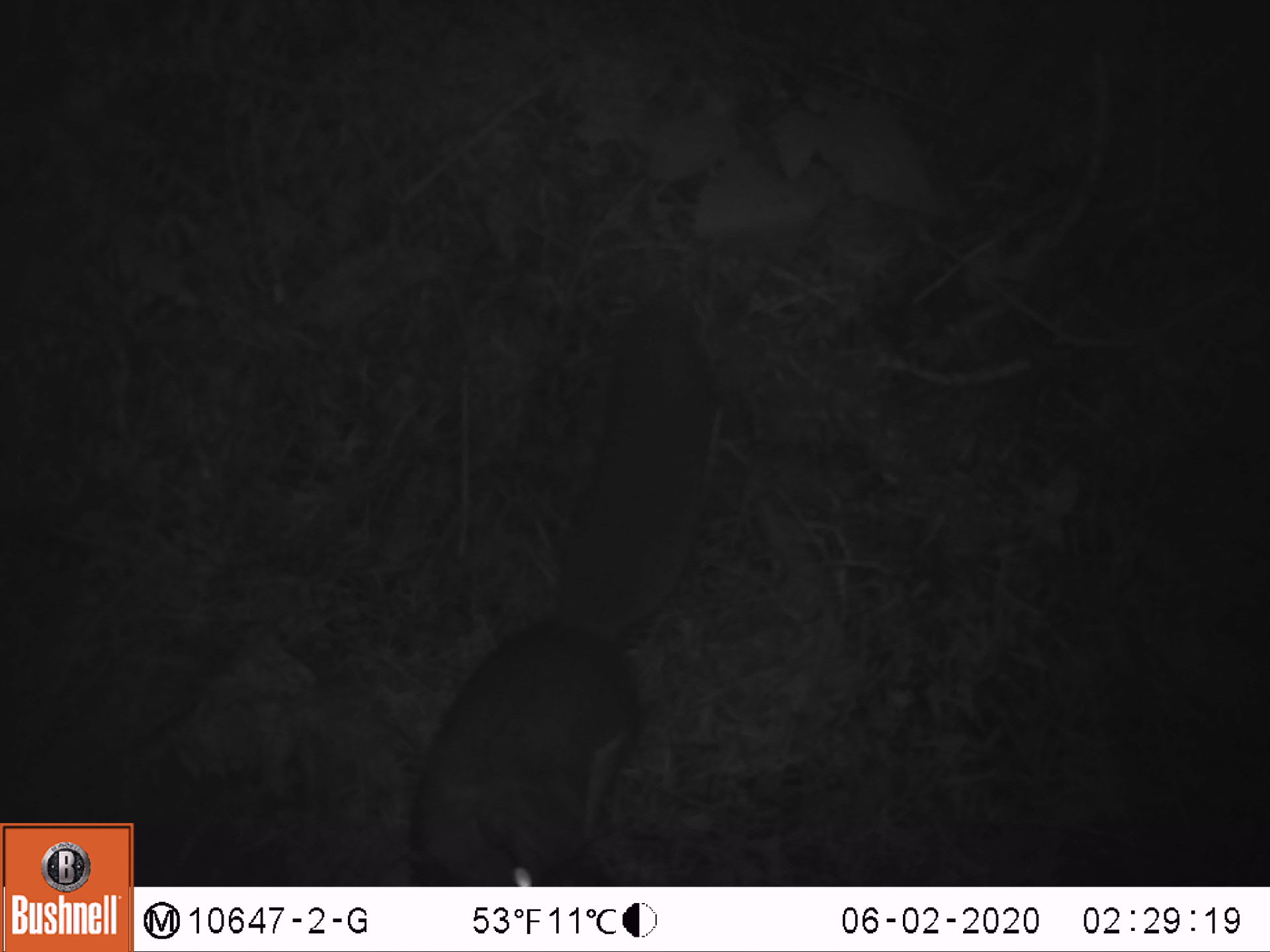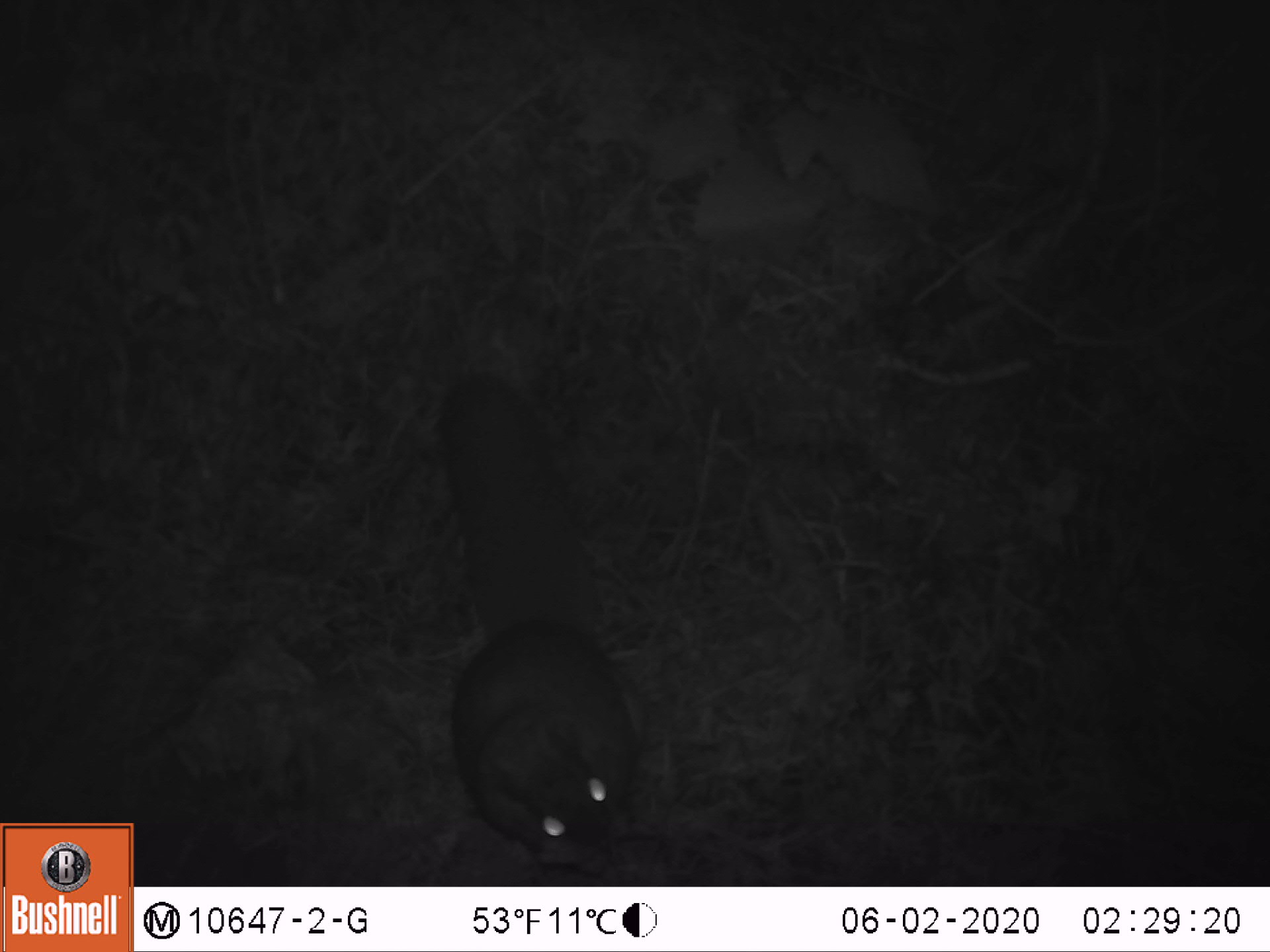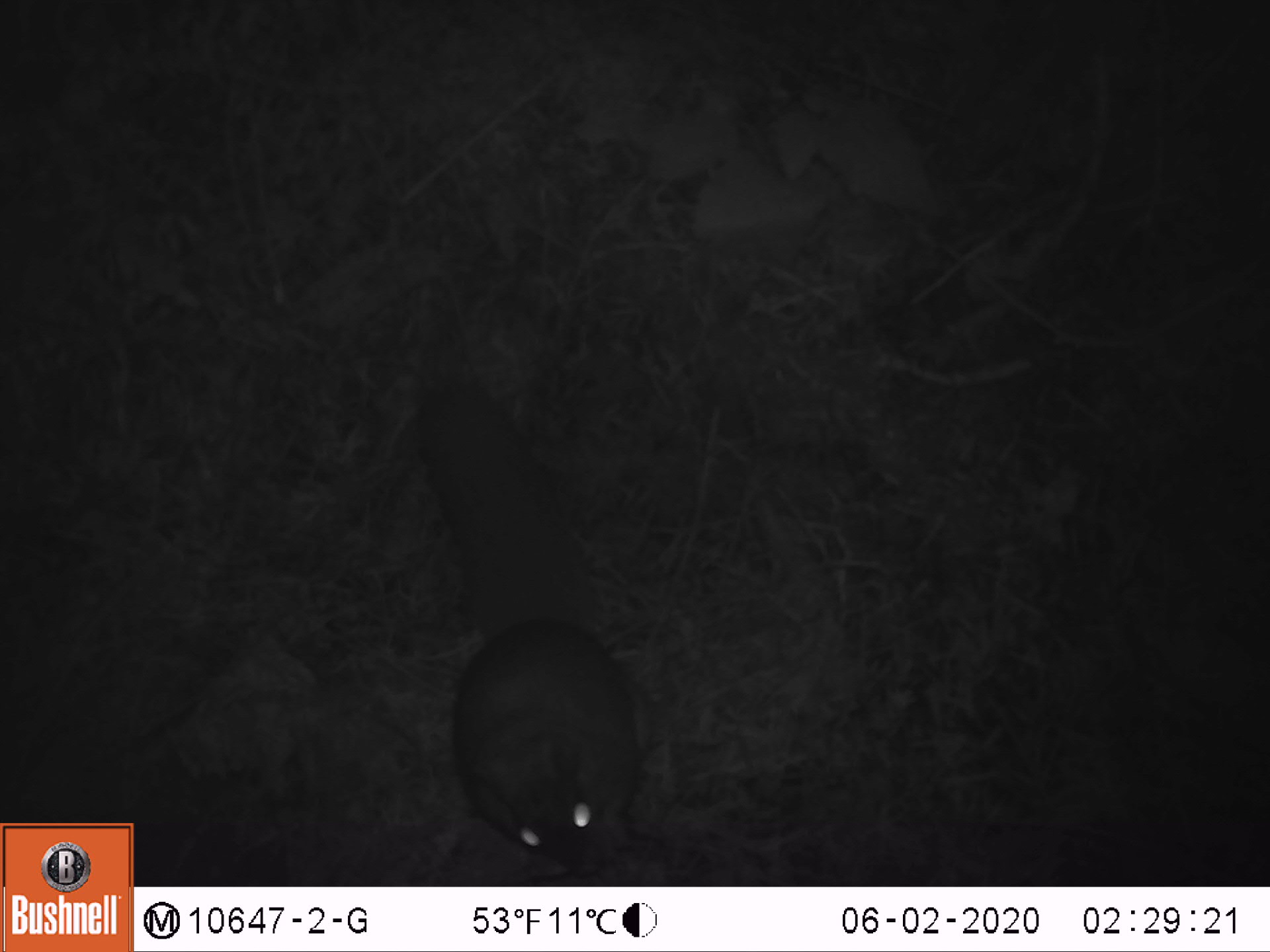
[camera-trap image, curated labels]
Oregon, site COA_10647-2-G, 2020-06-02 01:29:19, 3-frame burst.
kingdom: Animalia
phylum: Chordata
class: Mammalia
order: Rodentia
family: Sciuridae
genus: Glaucomys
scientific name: Glaucomys oregonensis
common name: humboldt's flying squirrel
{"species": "humboldt's flying squirrel (Glaucomys oregonensis)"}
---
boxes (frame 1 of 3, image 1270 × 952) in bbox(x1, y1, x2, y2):
humboldt's flying squirrel: bbox(400, 291, 739, 880)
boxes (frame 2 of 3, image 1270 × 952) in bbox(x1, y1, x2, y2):
humboldt's flying squirrel: bbox(422, 368, 656, 881)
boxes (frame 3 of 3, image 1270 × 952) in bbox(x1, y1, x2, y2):
humboldt's flying squirrel: bbox(404, 371, 658, 881)